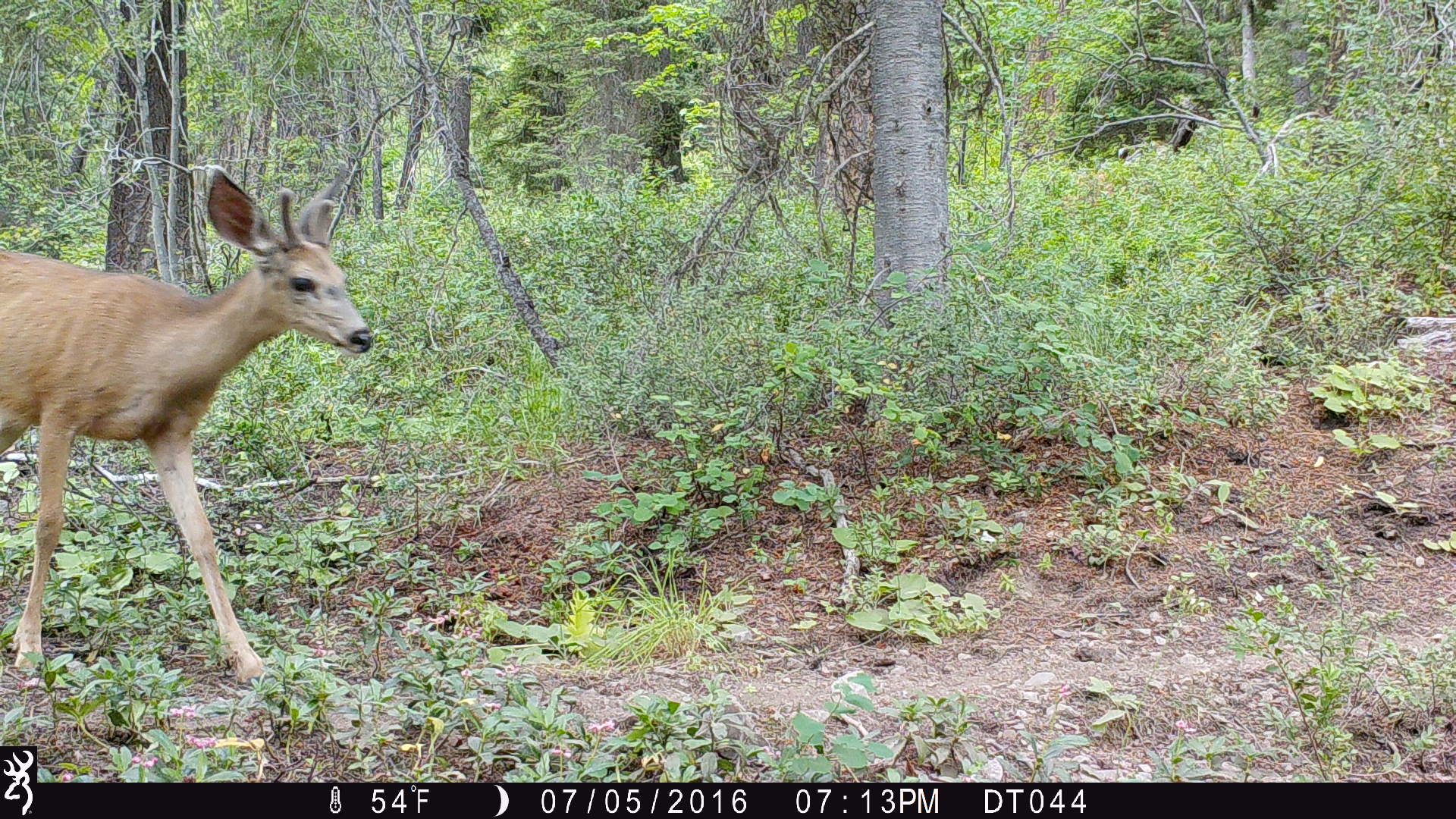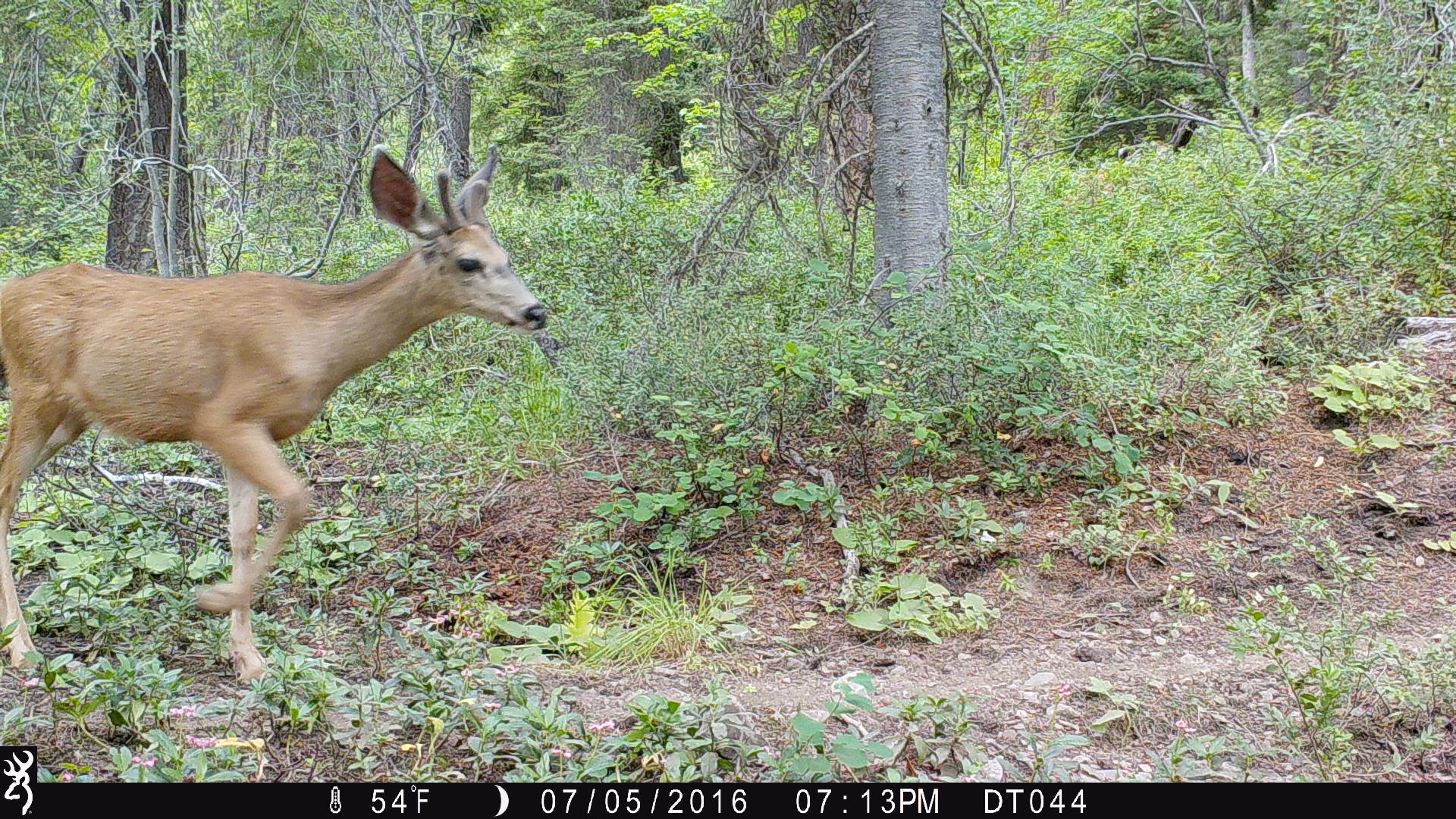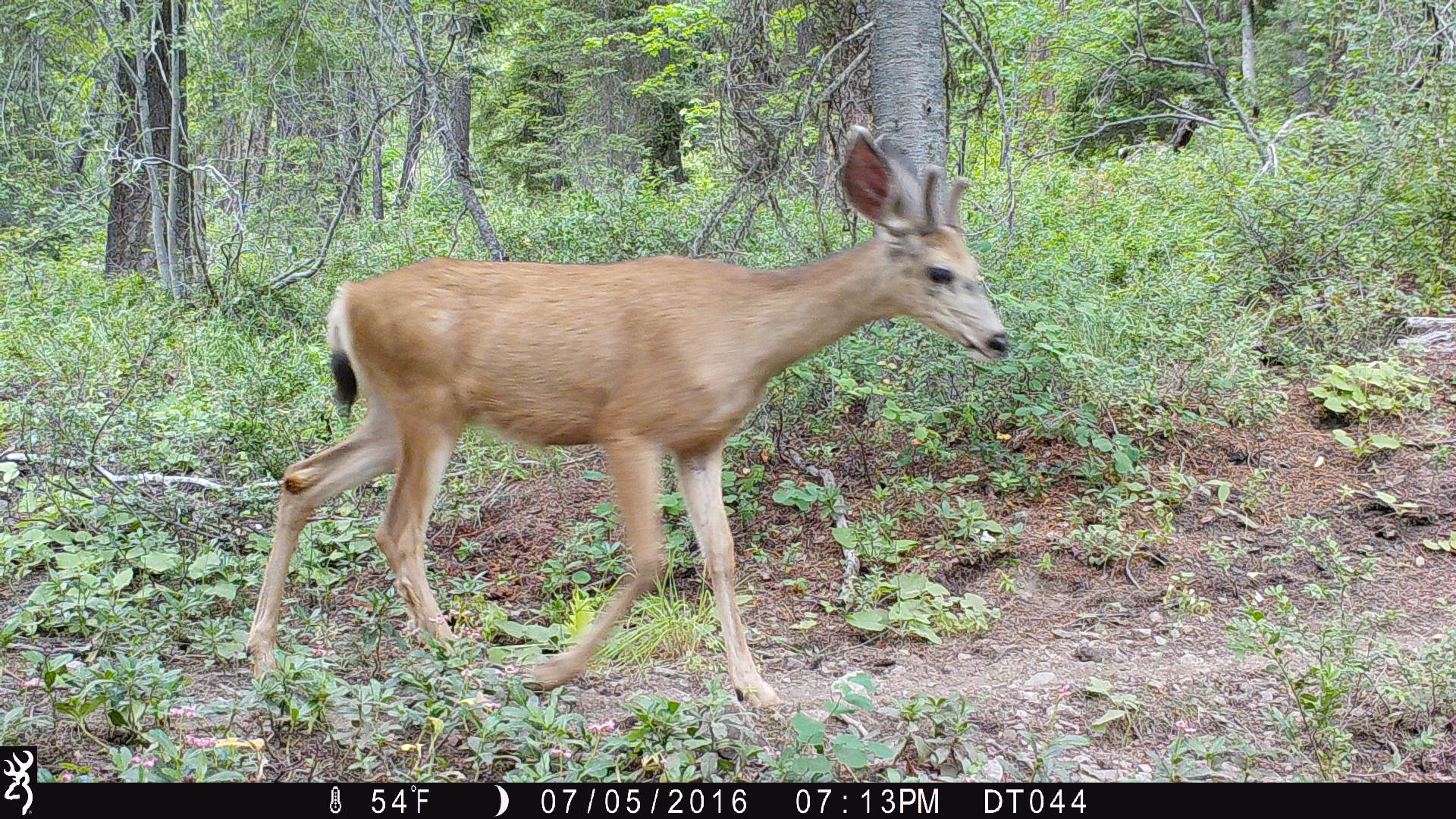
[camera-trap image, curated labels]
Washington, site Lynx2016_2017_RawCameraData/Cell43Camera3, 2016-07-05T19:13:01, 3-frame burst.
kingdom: Animalia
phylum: Chordata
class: Mammalia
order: Artiodactyla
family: Cervidae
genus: Odocoileus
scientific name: Odocoileus hemionus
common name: mule deer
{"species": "Odocoileus hemionus (mule deer)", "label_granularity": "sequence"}